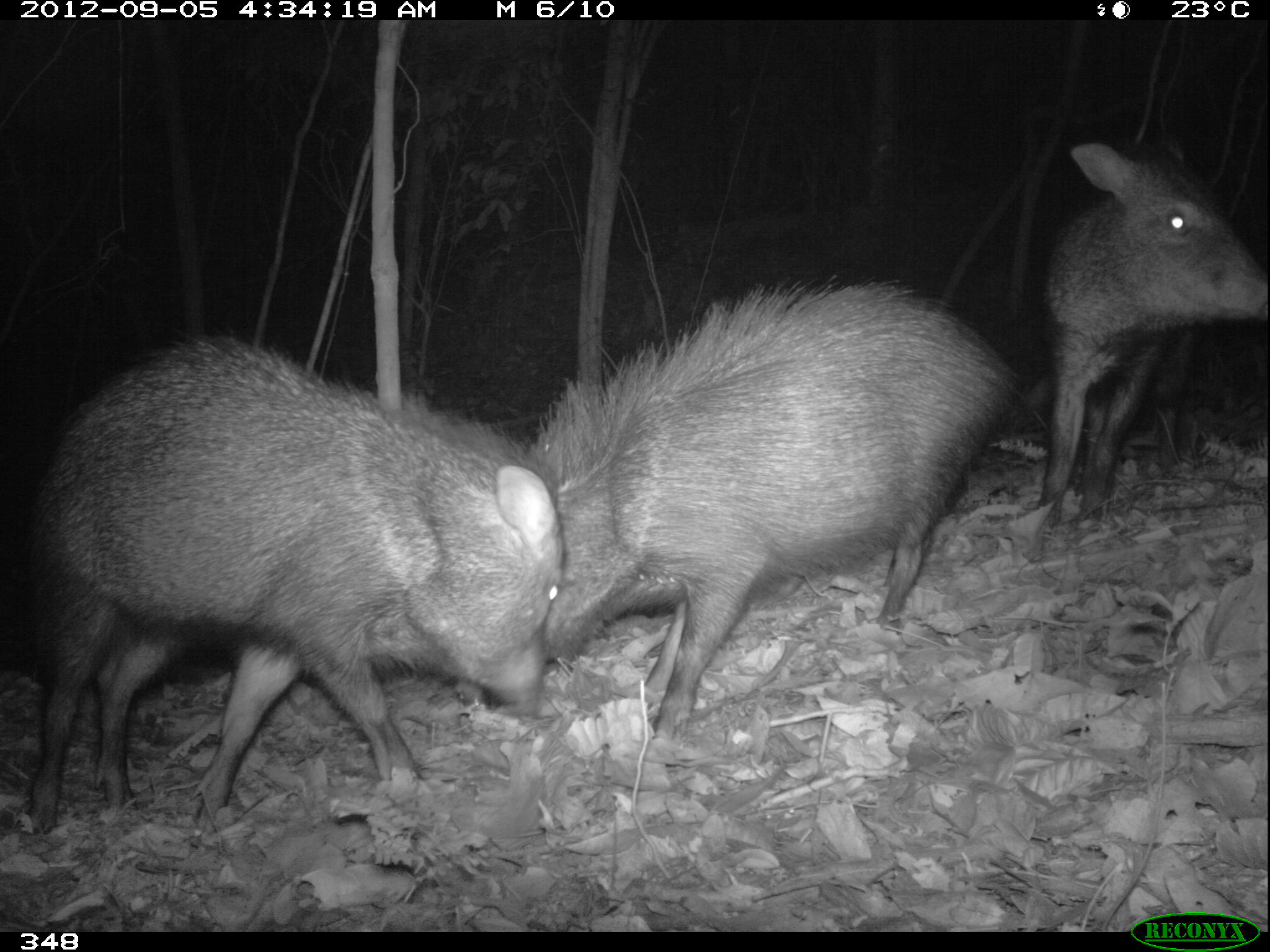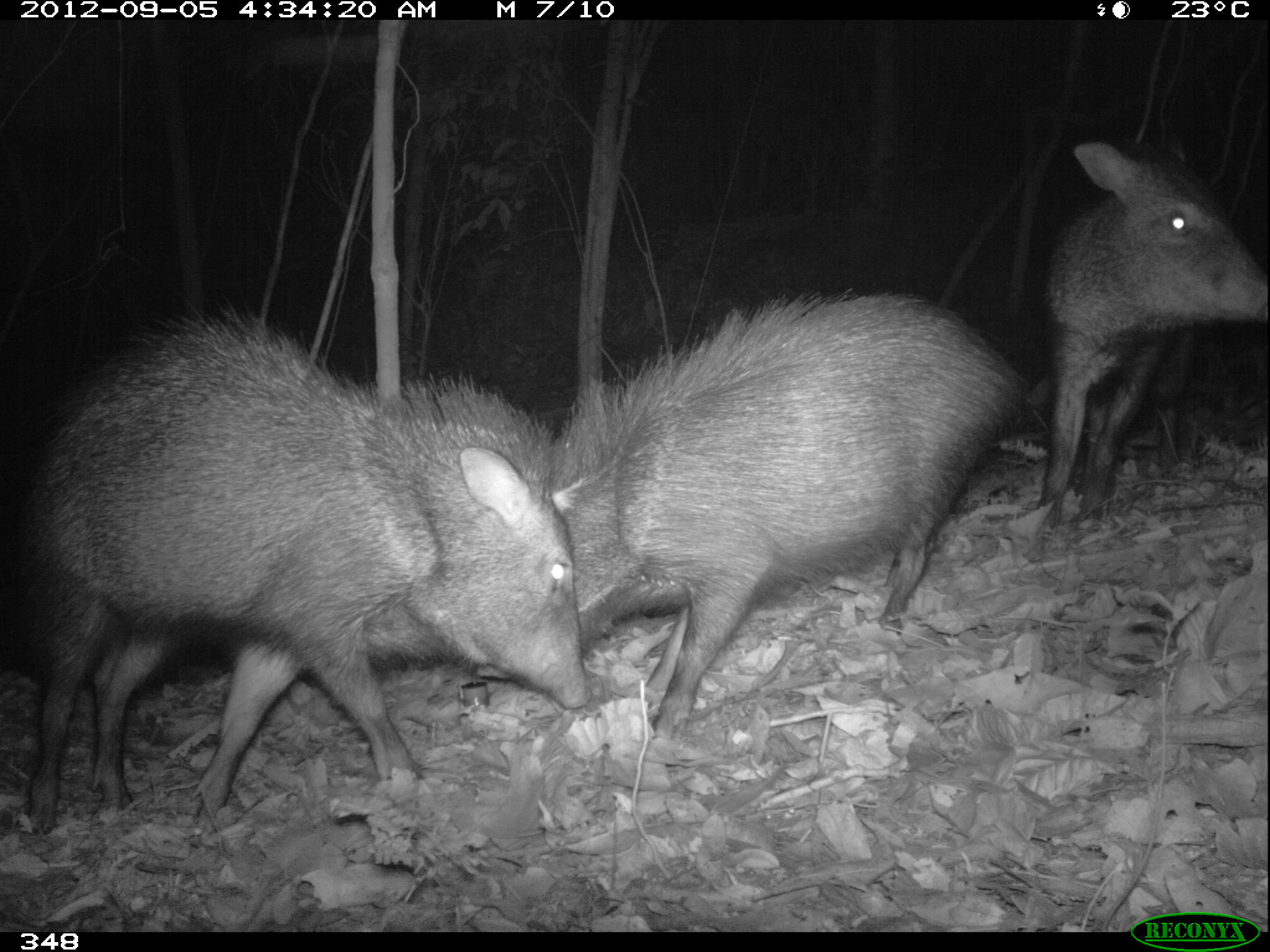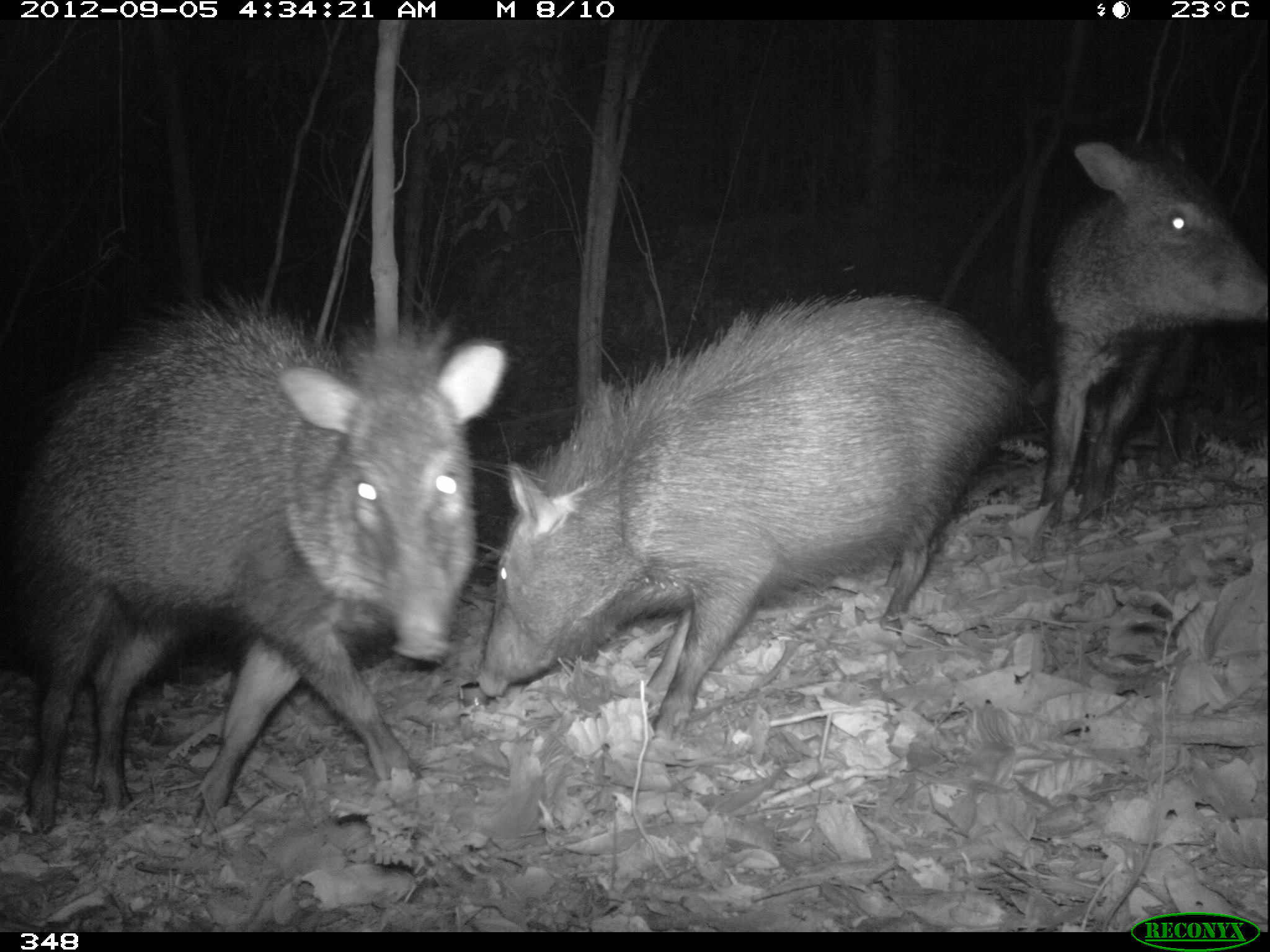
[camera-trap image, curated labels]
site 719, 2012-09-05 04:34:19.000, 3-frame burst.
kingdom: Animalia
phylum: Chordata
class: Mammalia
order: Artiodactyla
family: Tayassuidae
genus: Pecari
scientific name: Pecari tajacu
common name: collared peccary